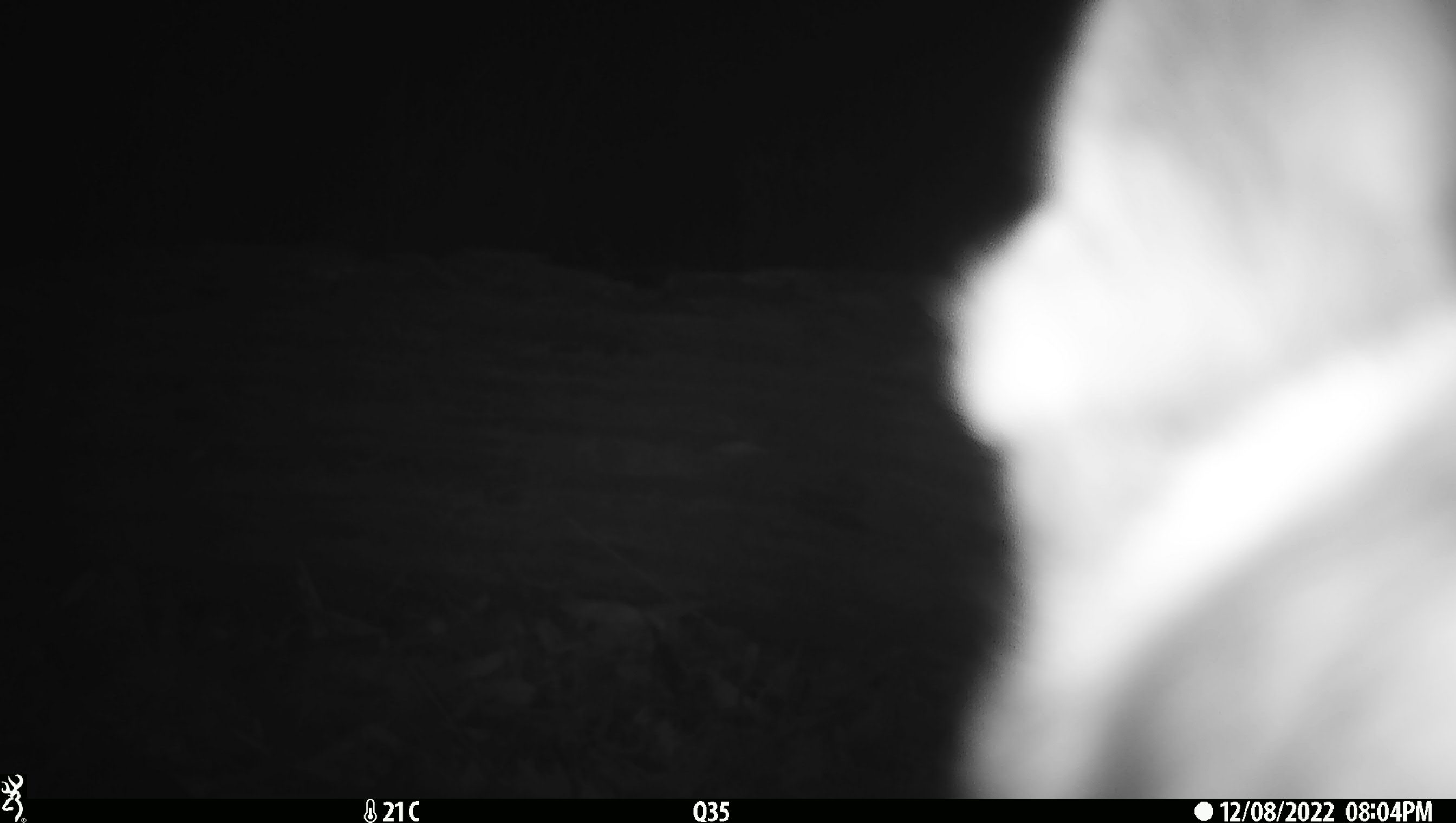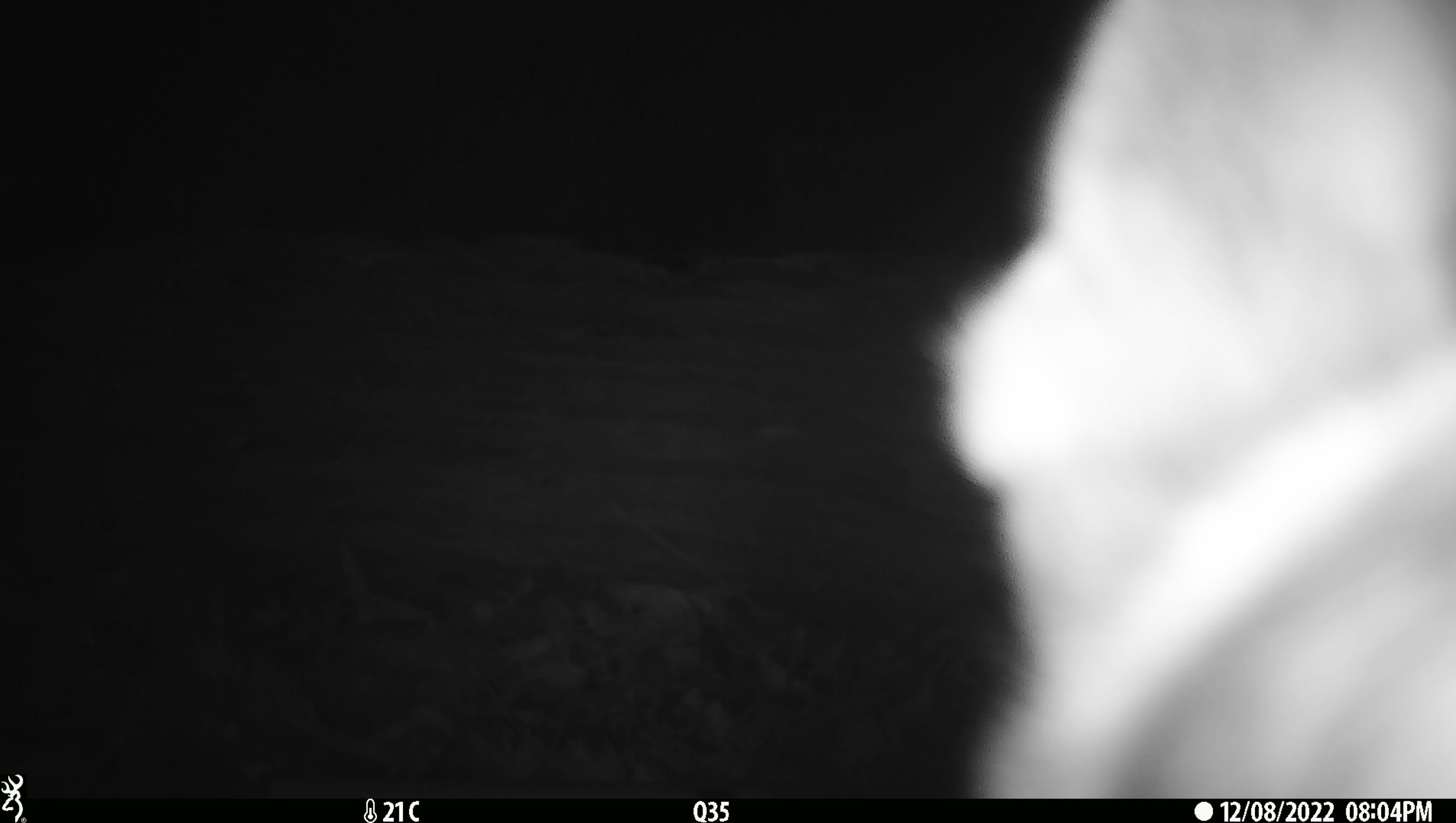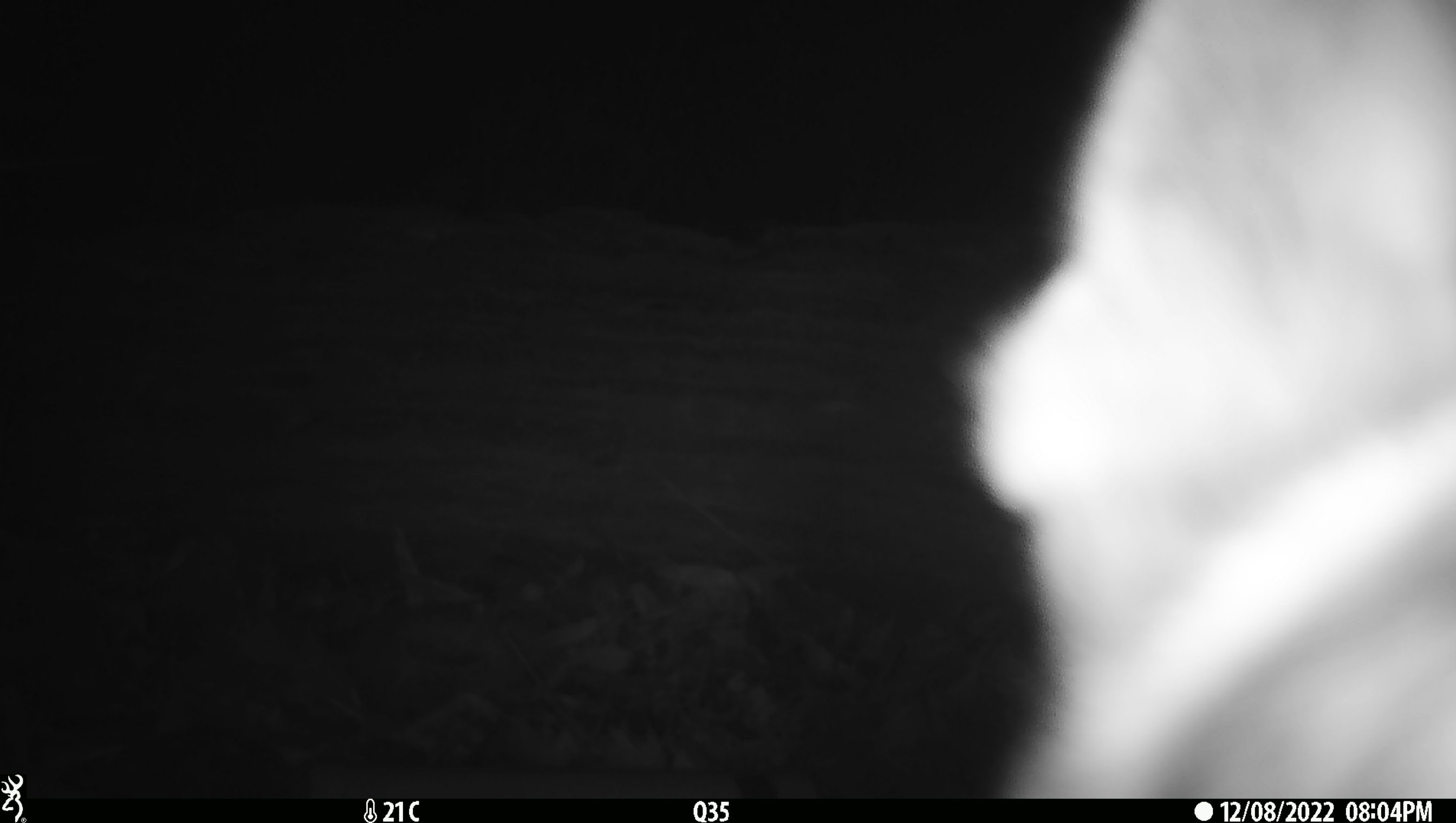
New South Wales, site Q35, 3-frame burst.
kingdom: Animalia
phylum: Chordata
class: Mammalia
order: Carnivora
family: Canidae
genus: Canis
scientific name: Canis familiaris dingo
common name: dingo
Dingo (Canis familiaris dingo).